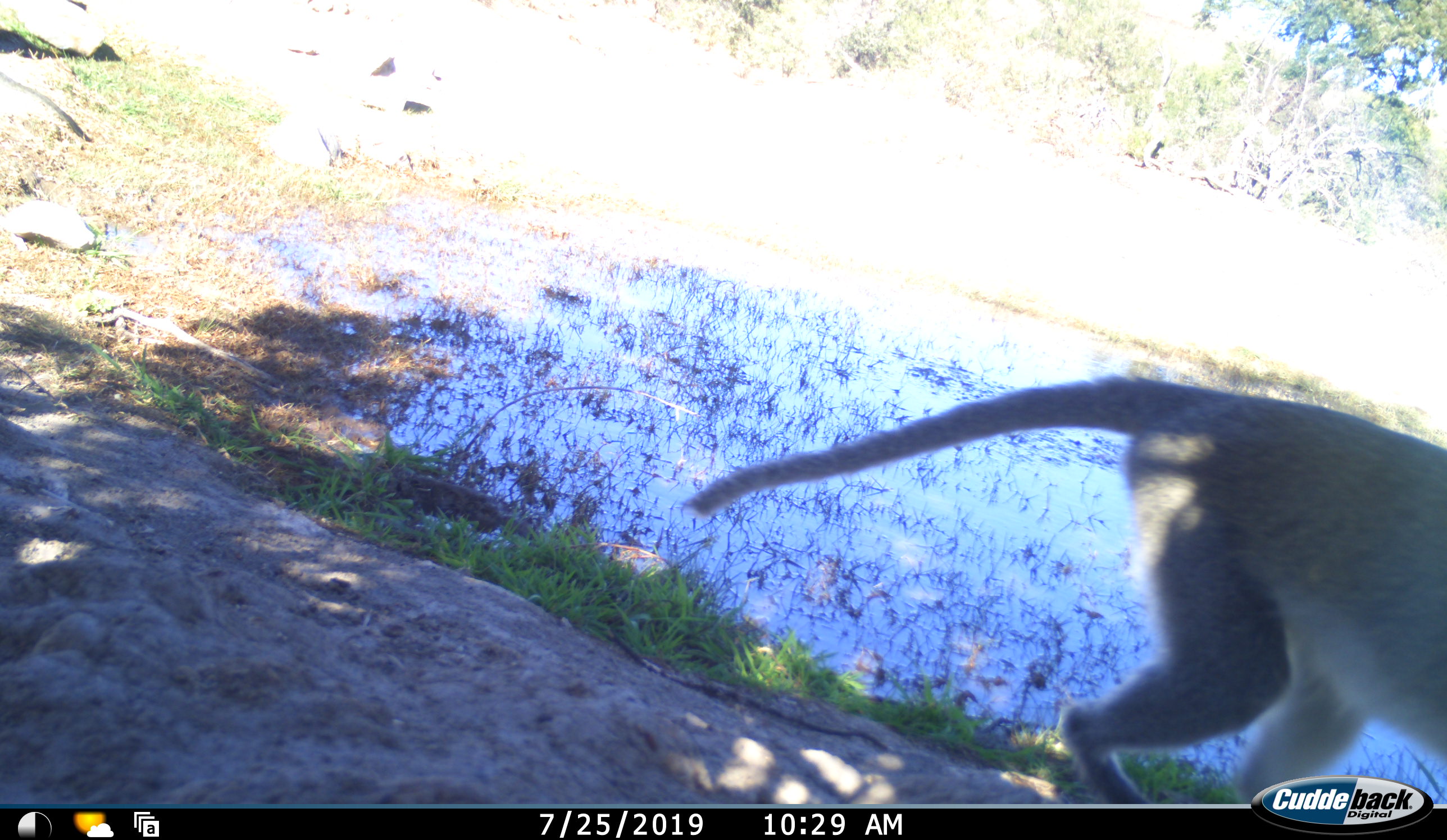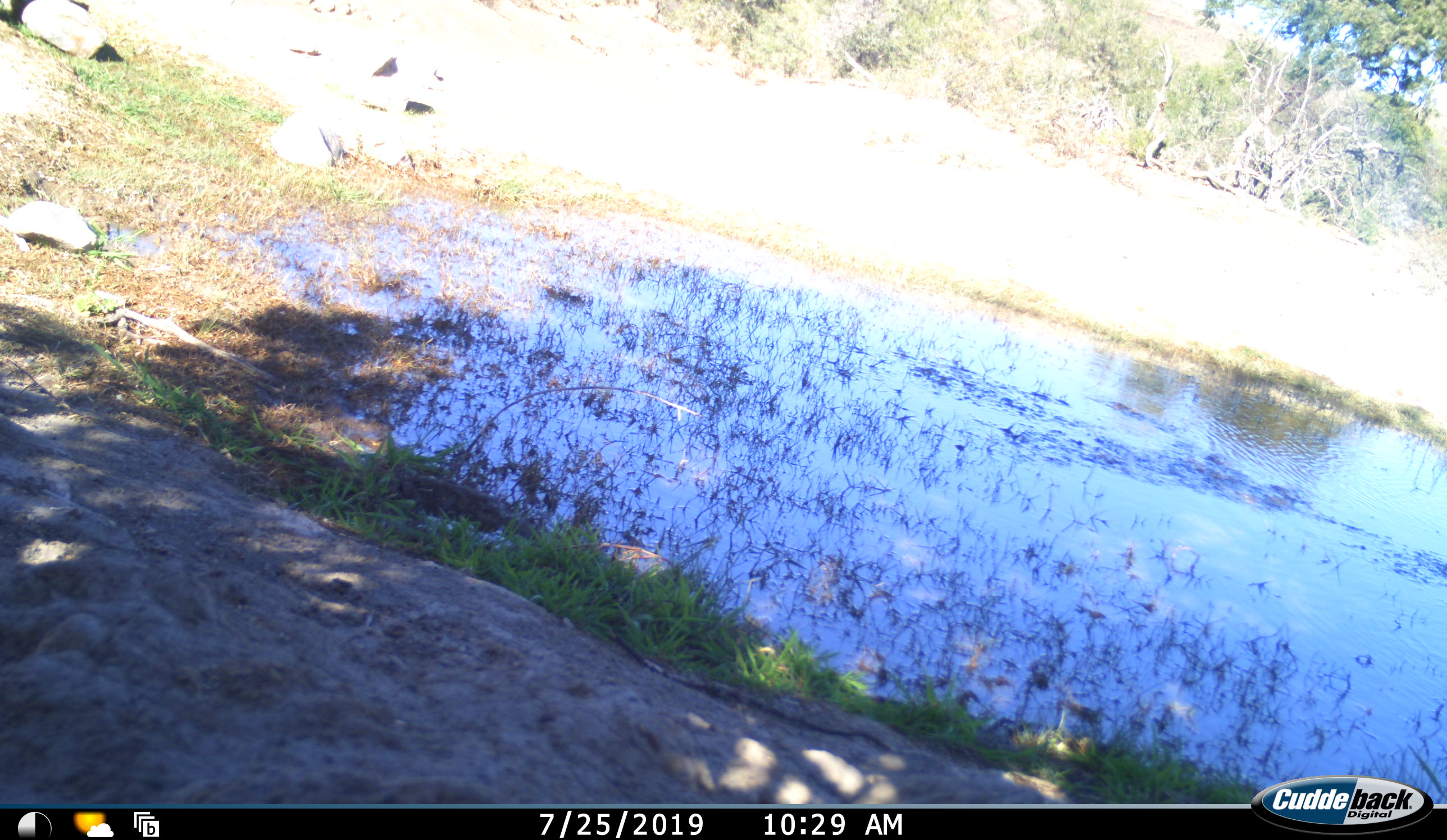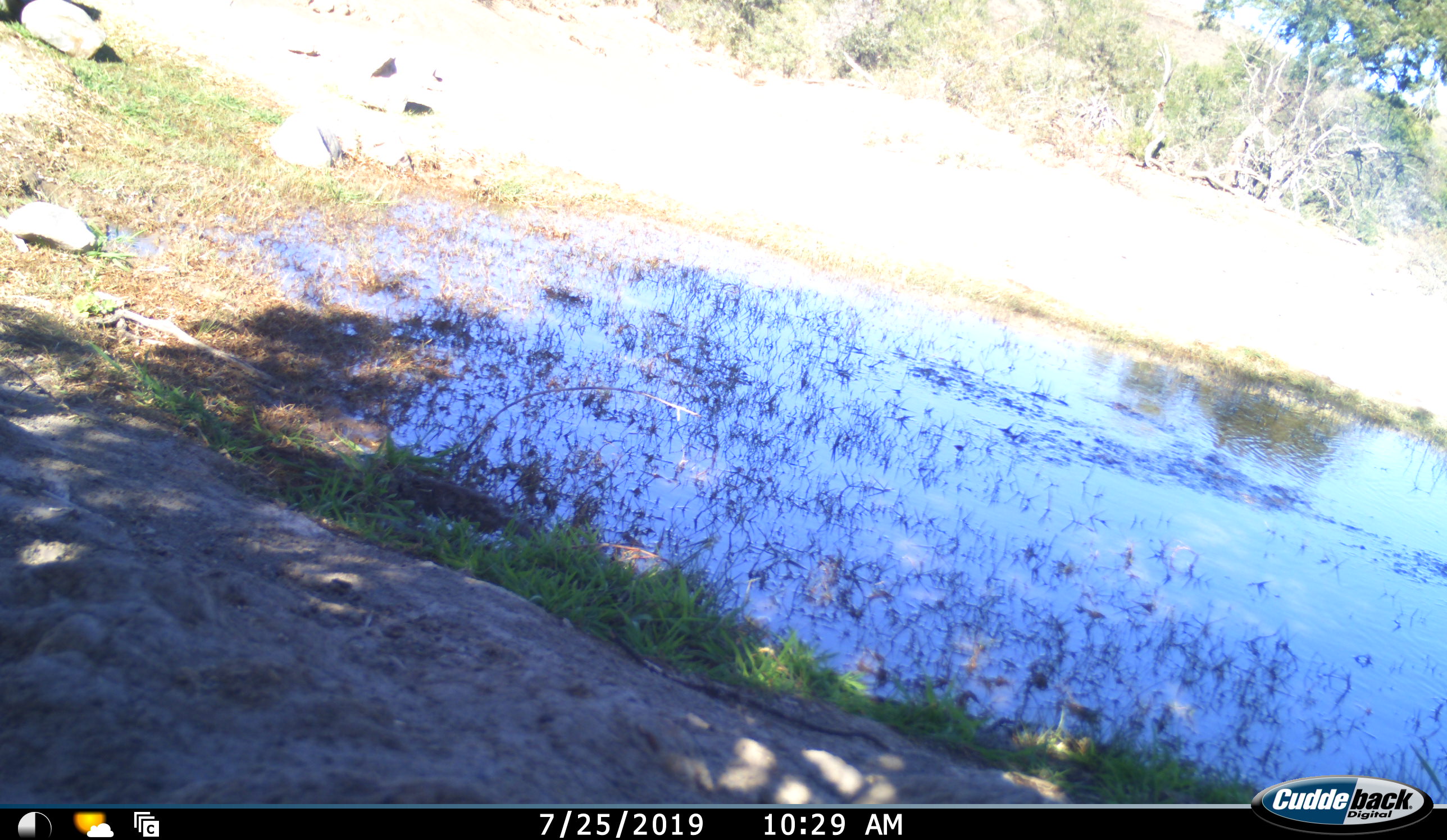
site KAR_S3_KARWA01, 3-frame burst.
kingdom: Animalia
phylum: Chordata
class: Mammalia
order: Primates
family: Cercopithecidae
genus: Chlorocebus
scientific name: Chlorocebus pygerythrus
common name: vervet monkey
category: monkeyvervet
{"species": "monkeyvervet (vervet monkey) (Chlorocebus pygerythrus)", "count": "1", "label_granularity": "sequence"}